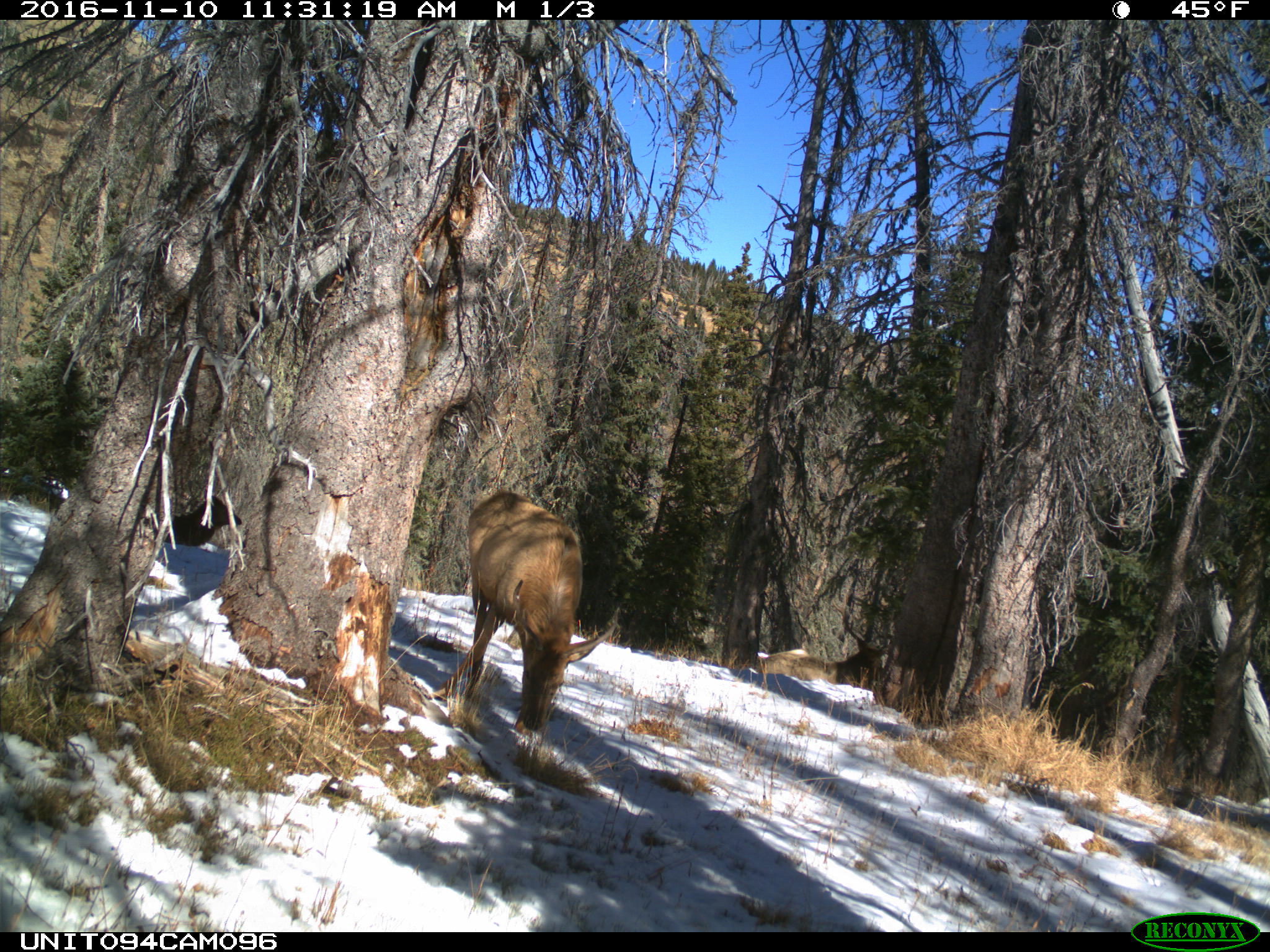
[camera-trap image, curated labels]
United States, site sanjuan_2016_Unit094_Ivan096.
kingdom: Animalia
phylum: Chordata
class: Mammalia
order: Artiodactyla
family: Cervidae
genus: Cervus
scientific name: Cervus elaphus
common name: red deer